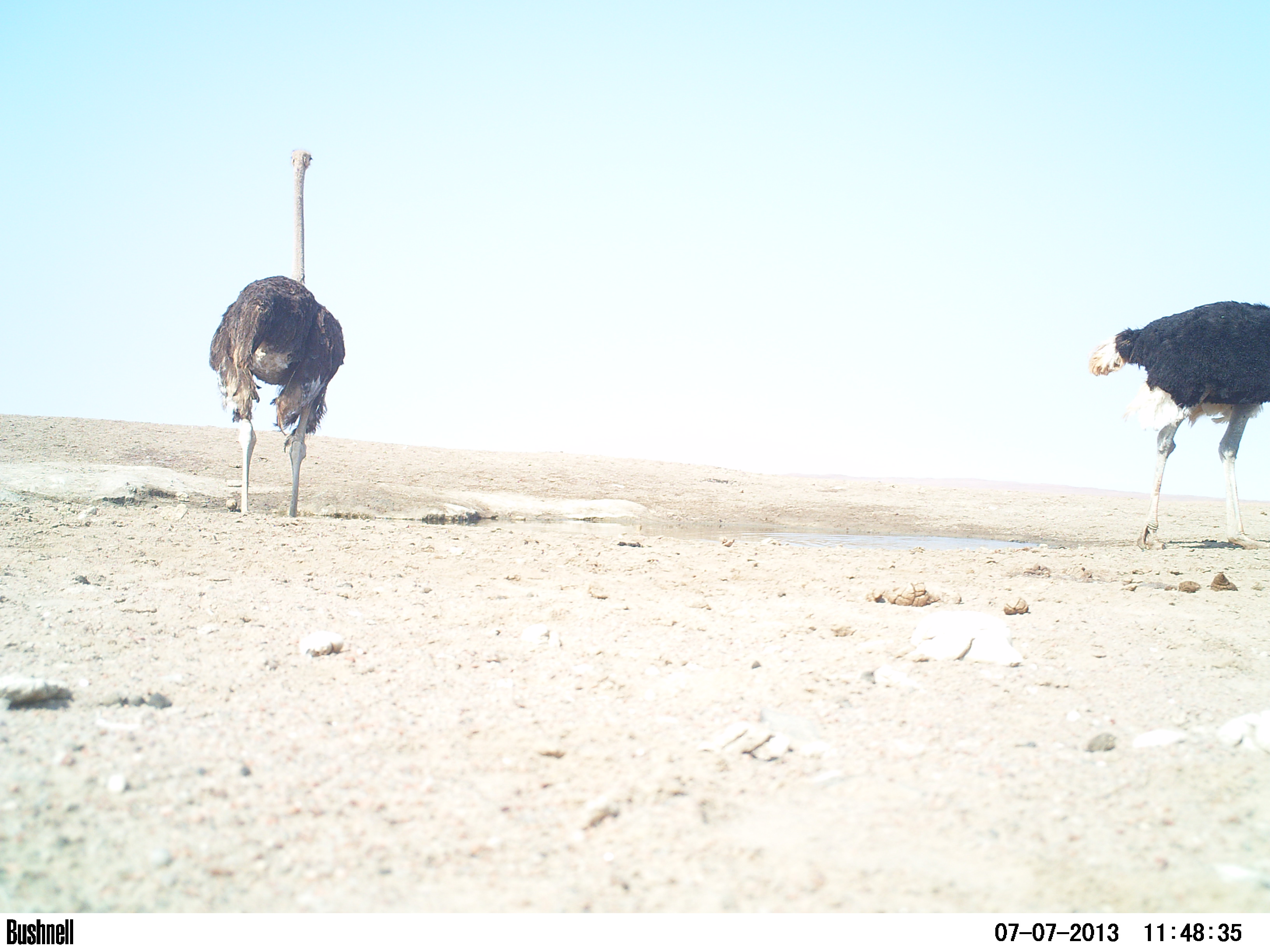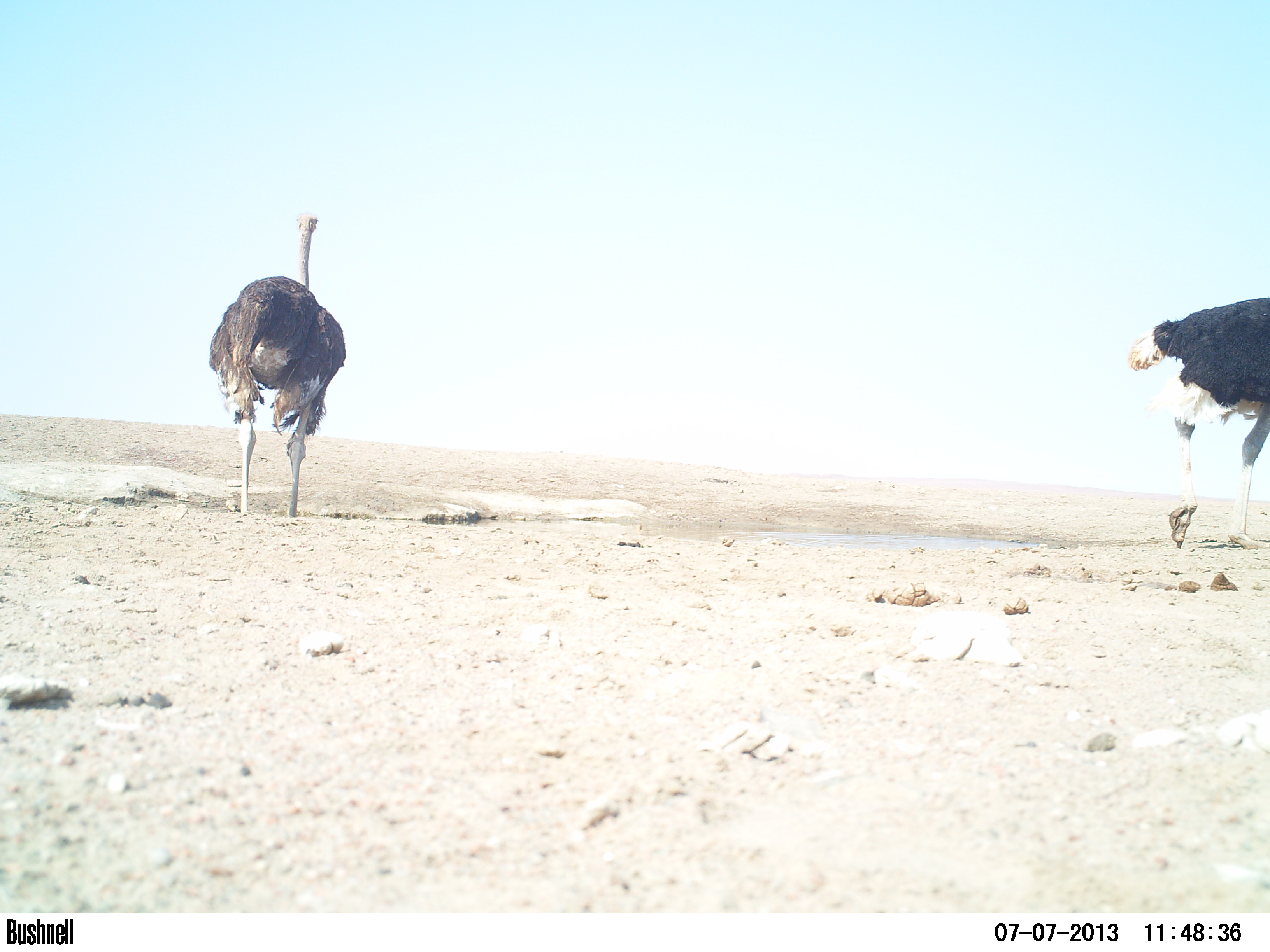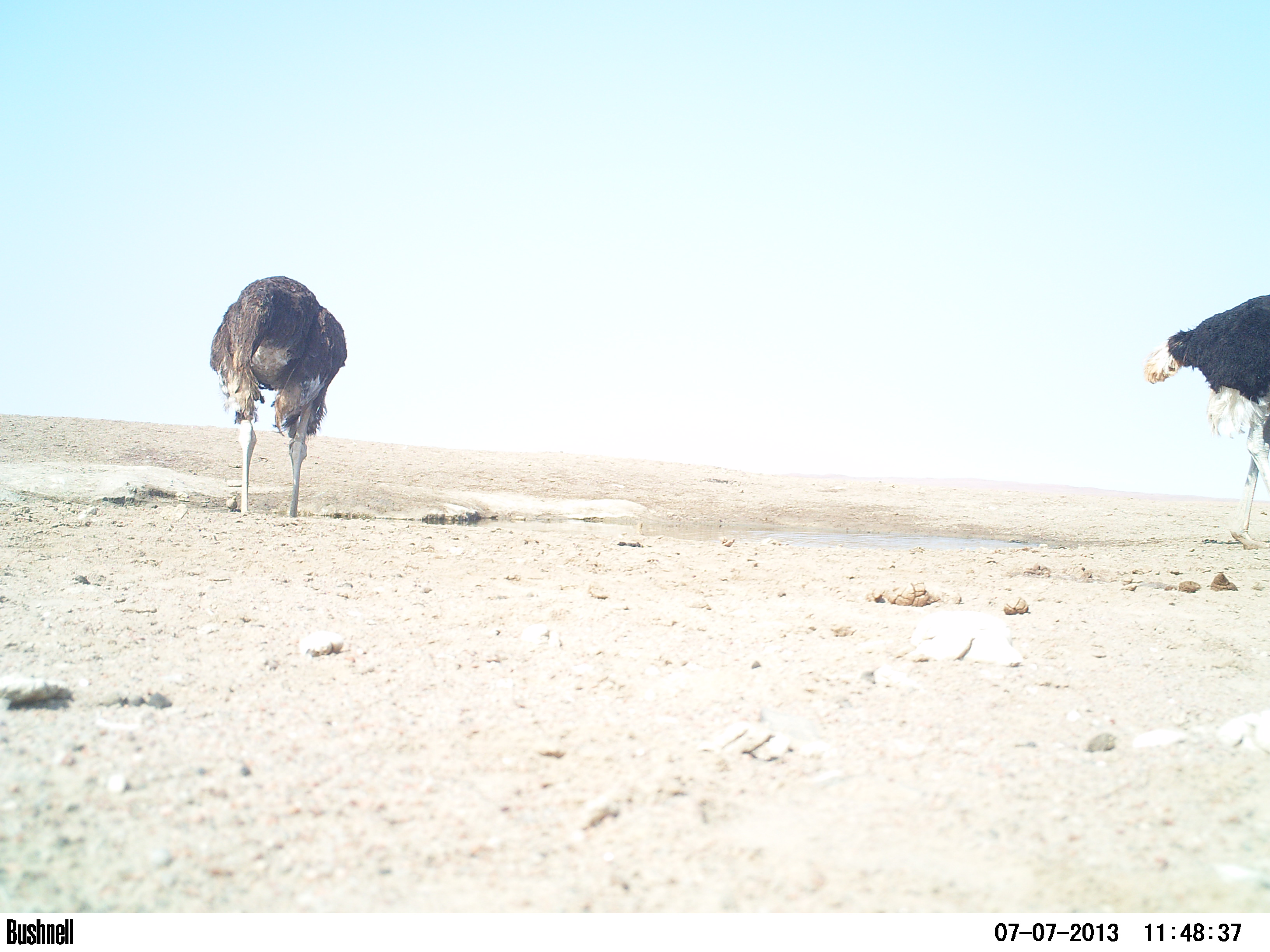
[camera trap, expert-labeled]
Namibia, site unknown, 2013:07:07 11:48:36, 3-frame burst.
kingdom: Animalia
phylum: Chordata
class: Aves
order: Struthioniformes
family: Struthionidae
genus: Struthio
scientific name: Struthio camelus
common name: common ostrich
Struthio camelus (common ostrich).